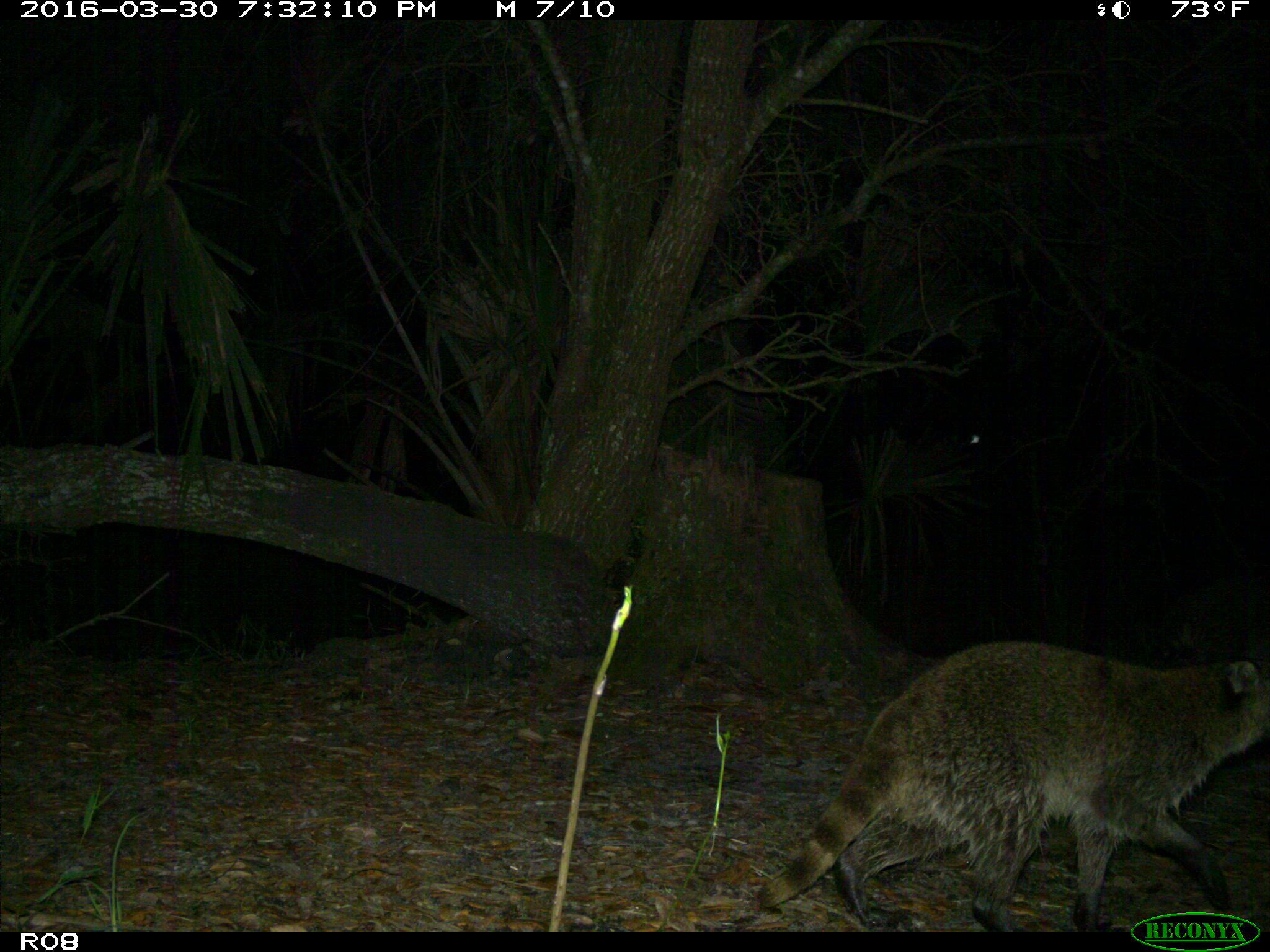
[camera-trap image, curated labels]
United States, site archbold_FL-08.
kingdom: Animalia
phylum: Chordata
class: Mammalia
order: Carnivora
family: Procyonidae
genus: Procyon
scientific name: Procyon lotor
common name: common raccoon